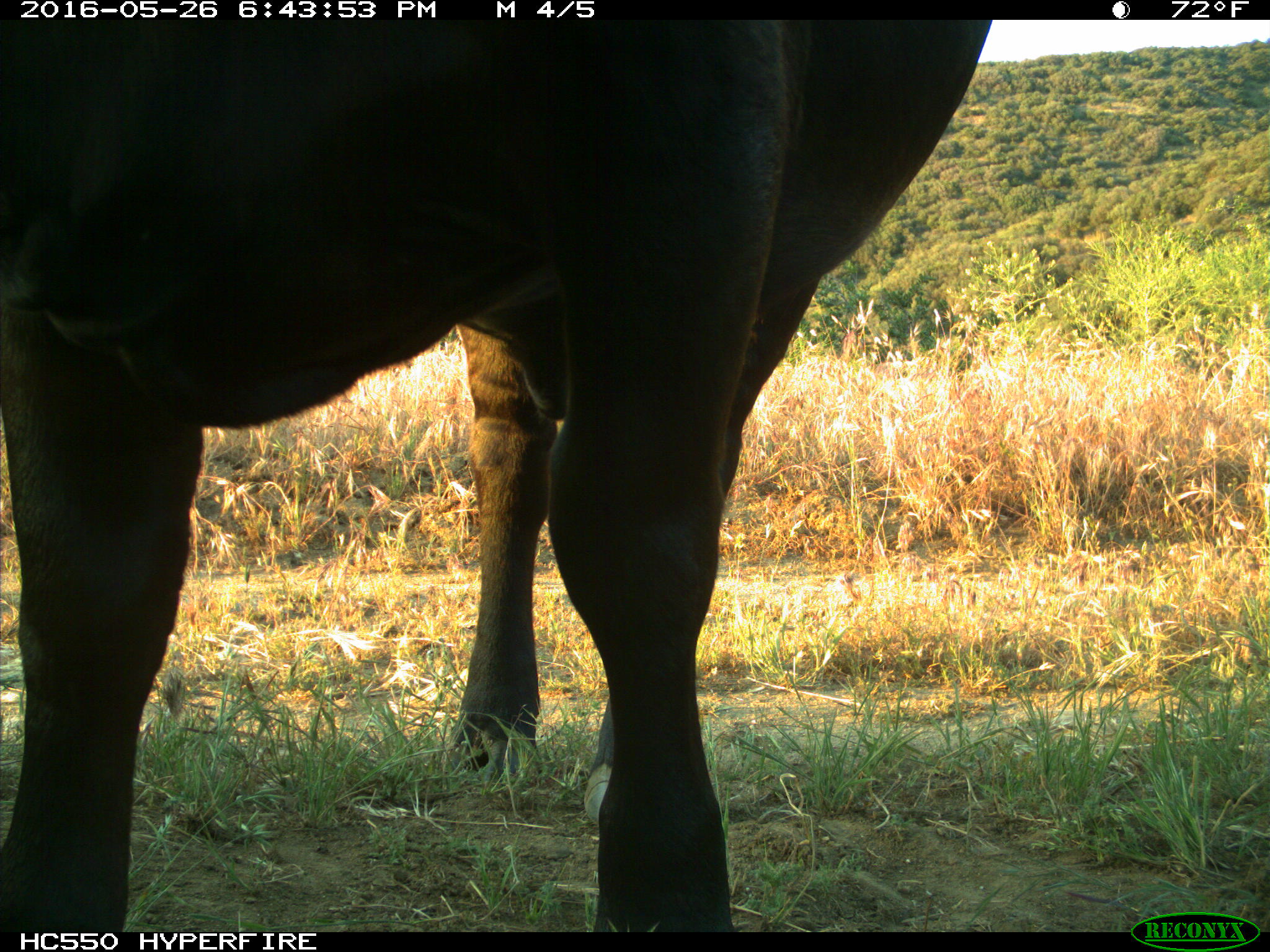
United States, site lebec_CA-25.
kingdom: Animalia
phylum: Chordata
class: Mammalia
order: Artiodactyla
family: Bovidae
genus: Bos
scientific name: Bos taurus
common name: domestic cow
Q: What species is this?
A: Bos taurus (domestic cow).